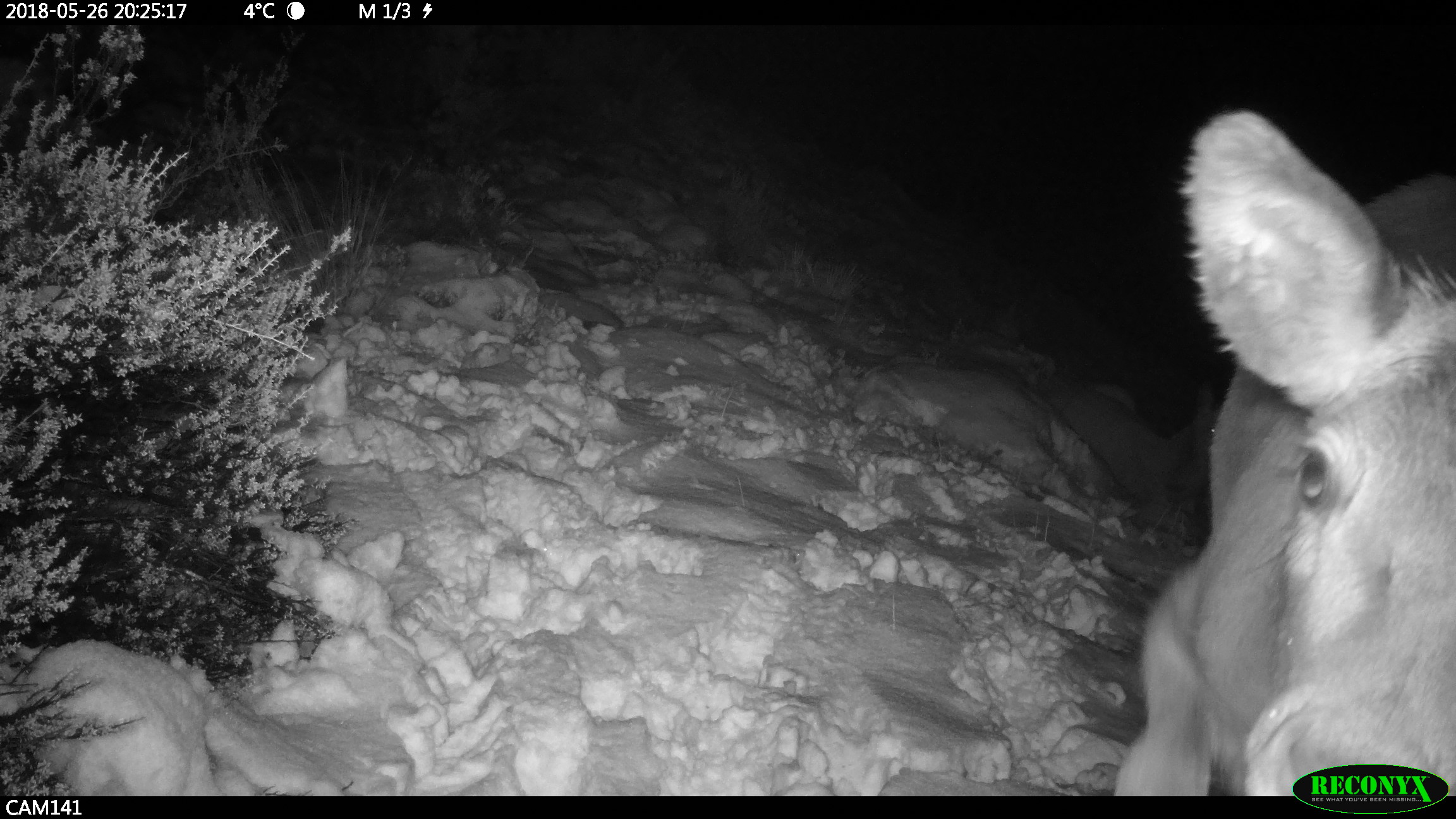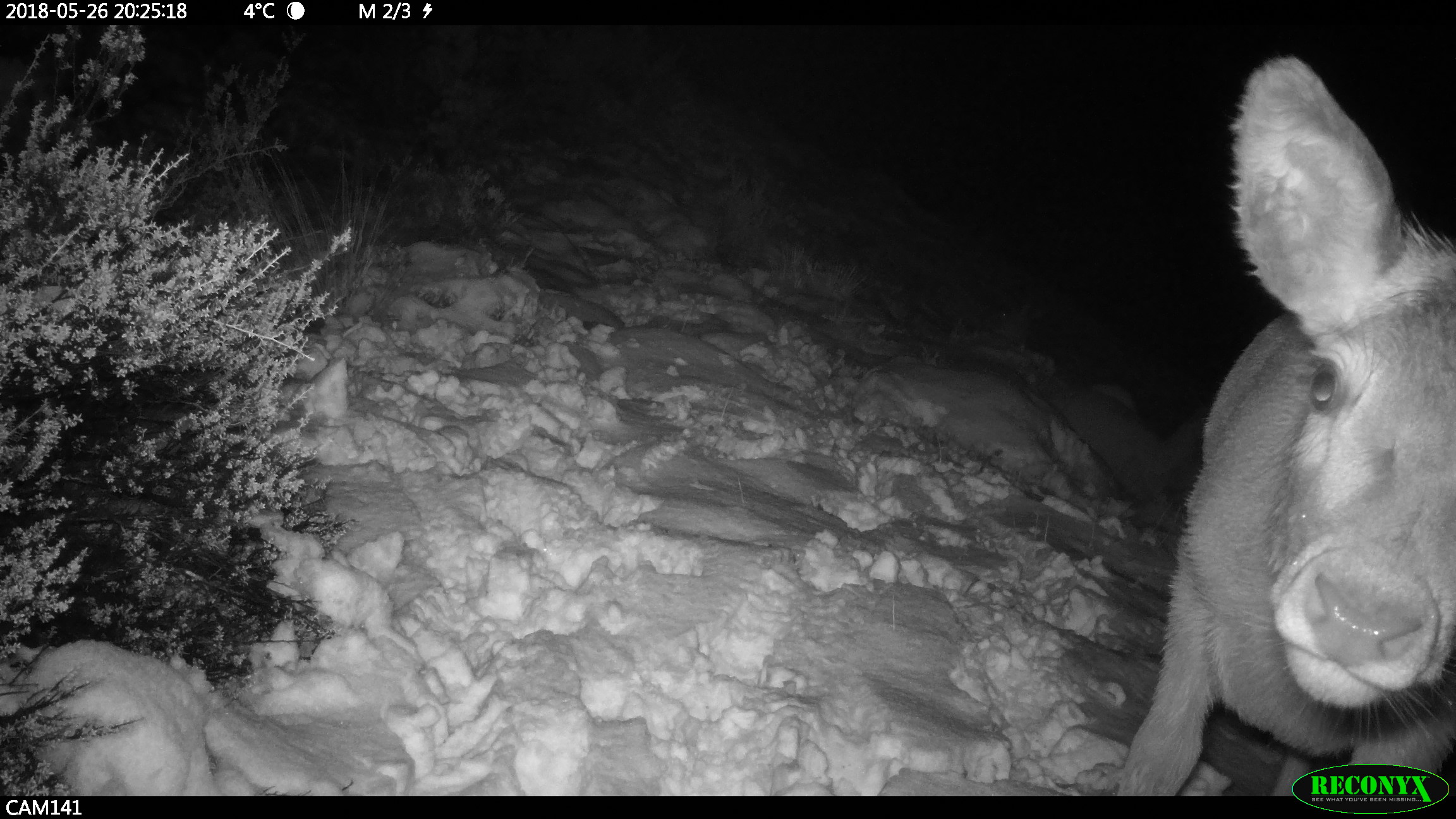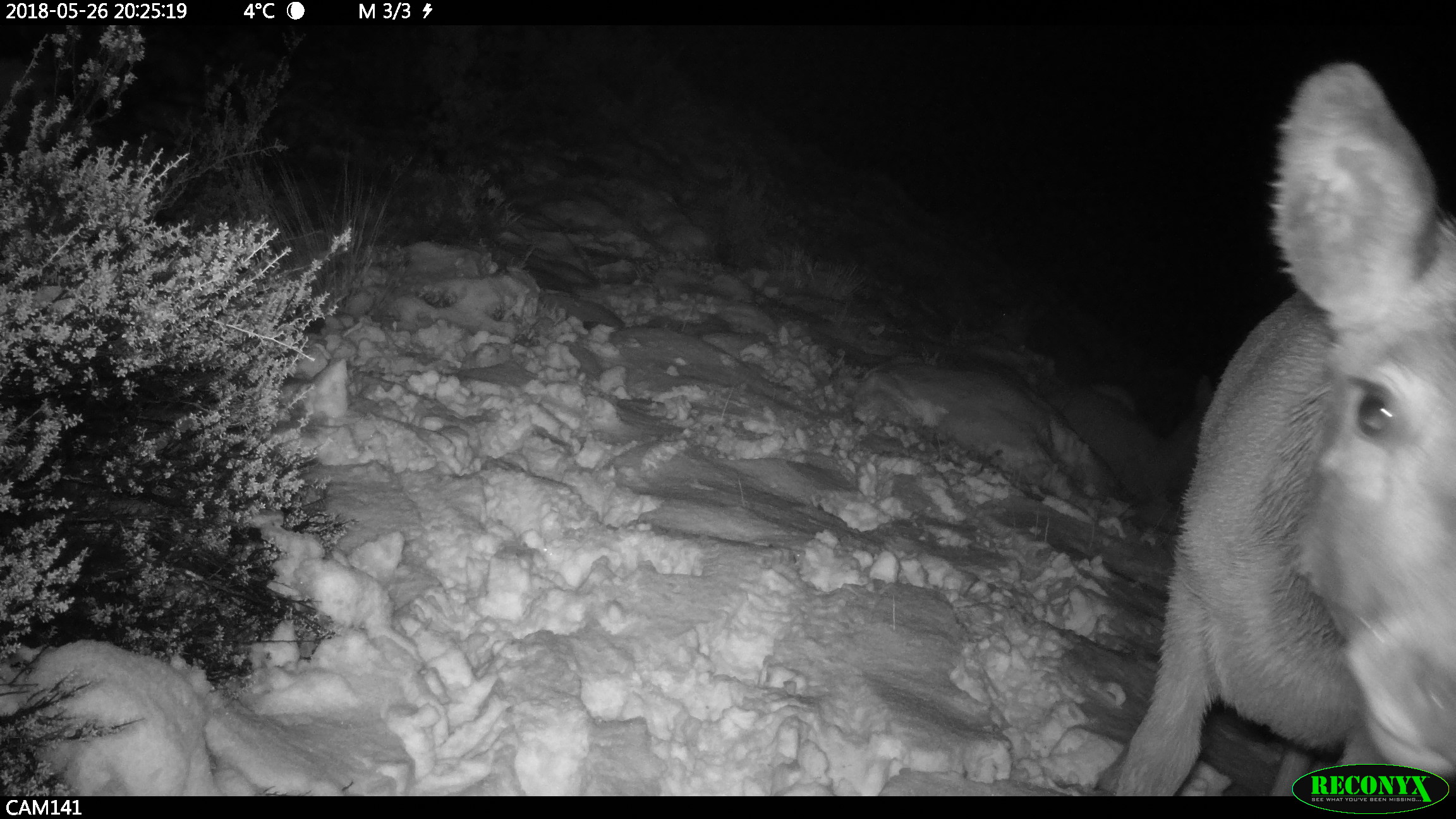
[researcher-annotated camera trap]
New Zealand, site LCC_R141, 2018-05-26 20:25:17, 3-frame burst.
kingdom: Animalia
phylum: Chordata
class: Mammalia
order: Artiodactyla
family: Cervidae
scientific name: Cervidae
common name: deer